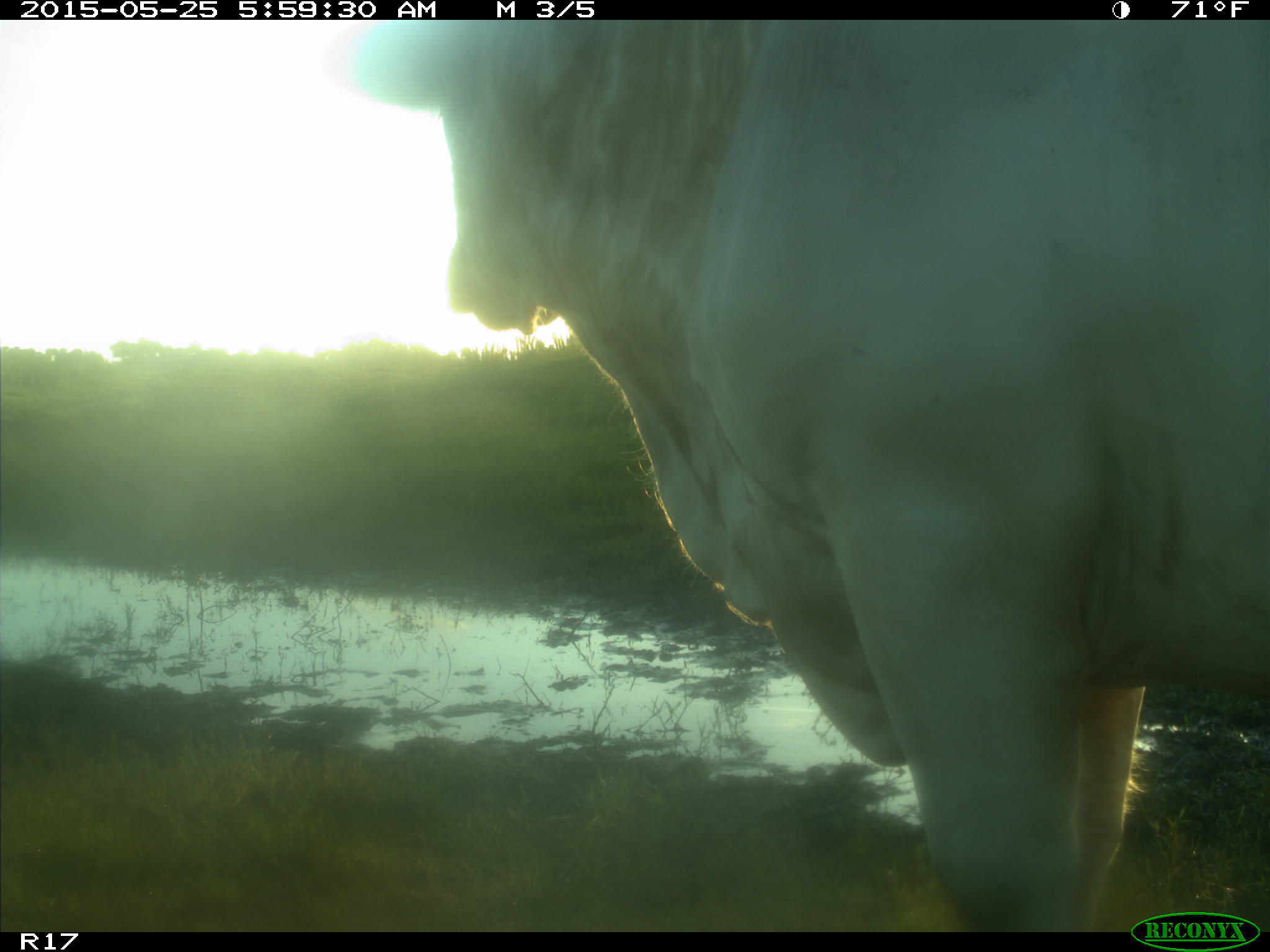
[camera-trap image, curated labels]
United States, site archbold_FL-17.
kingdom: Animalia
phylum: Chordata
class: Mammalia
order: Artiodactyla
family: Bovidae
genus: Bos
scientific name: Bos taurus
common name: domestic cow